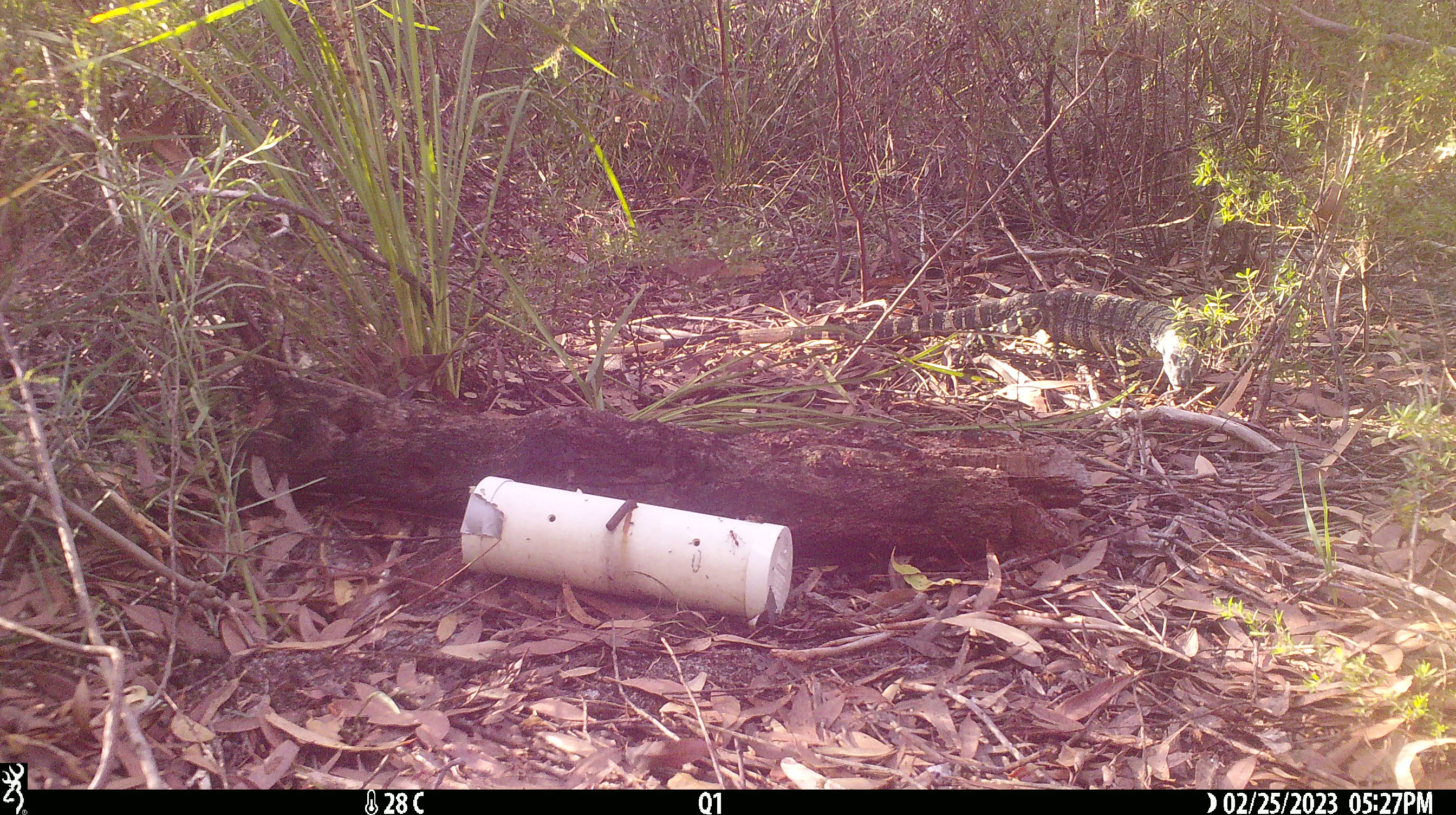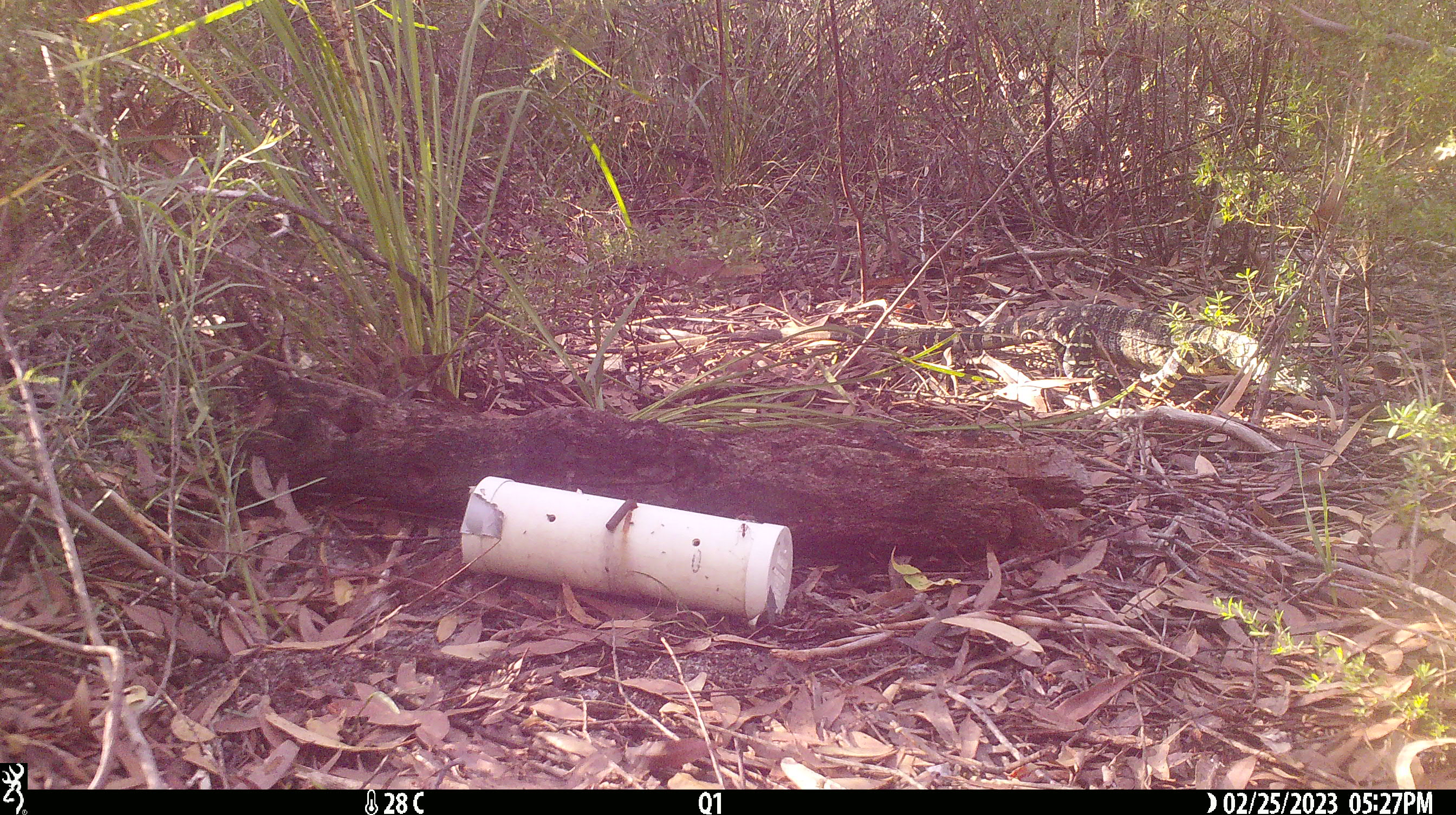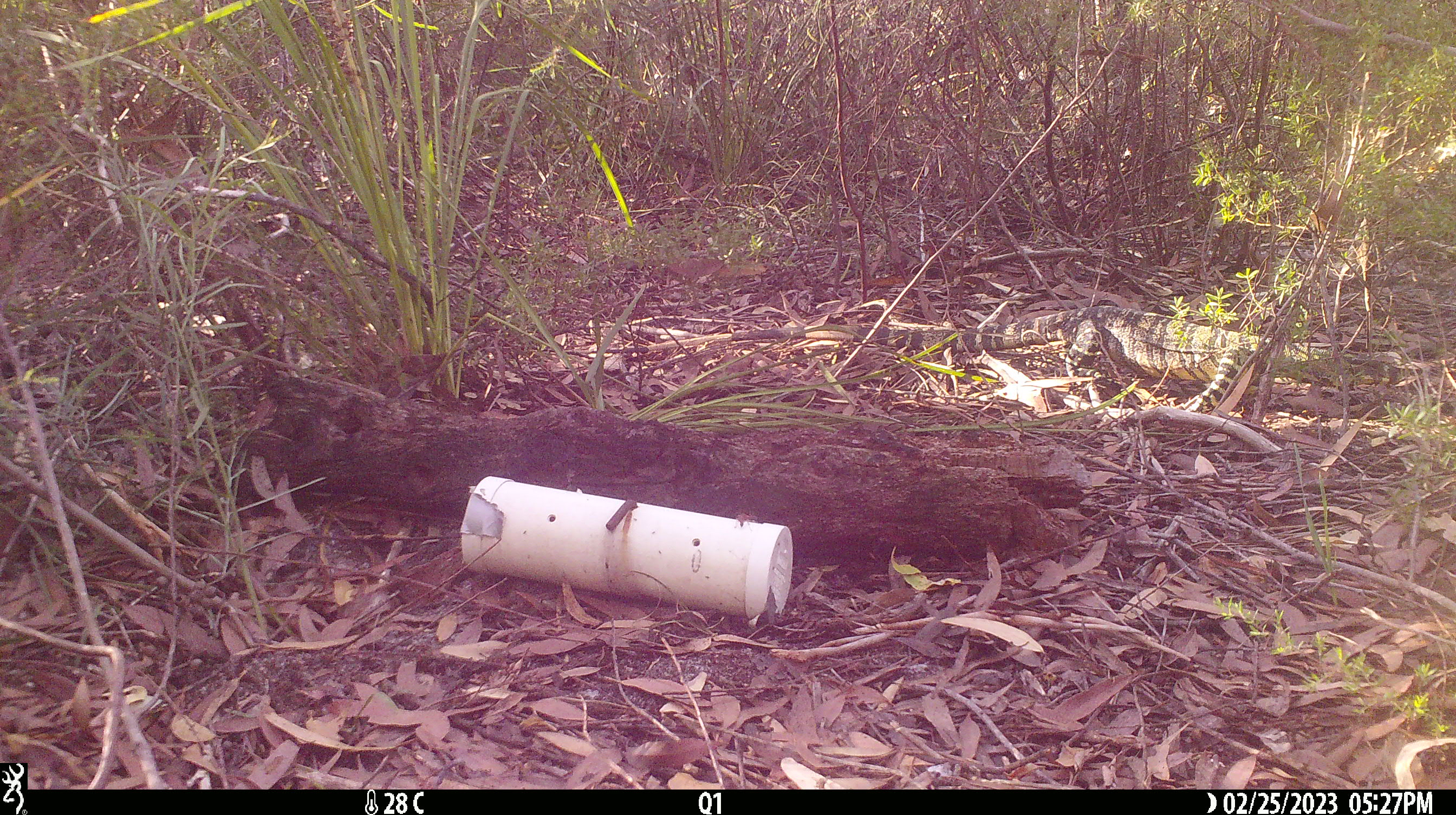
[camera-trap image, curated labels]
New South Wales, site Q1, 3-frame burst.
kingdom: Animalia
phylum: Chordata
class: Reptilia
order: Squamata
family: Varanidae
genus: Varanus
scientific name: Varanus varius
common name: lace monitor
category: goanna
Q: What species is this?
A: Goanna (lace monitor) (Varanus varius).